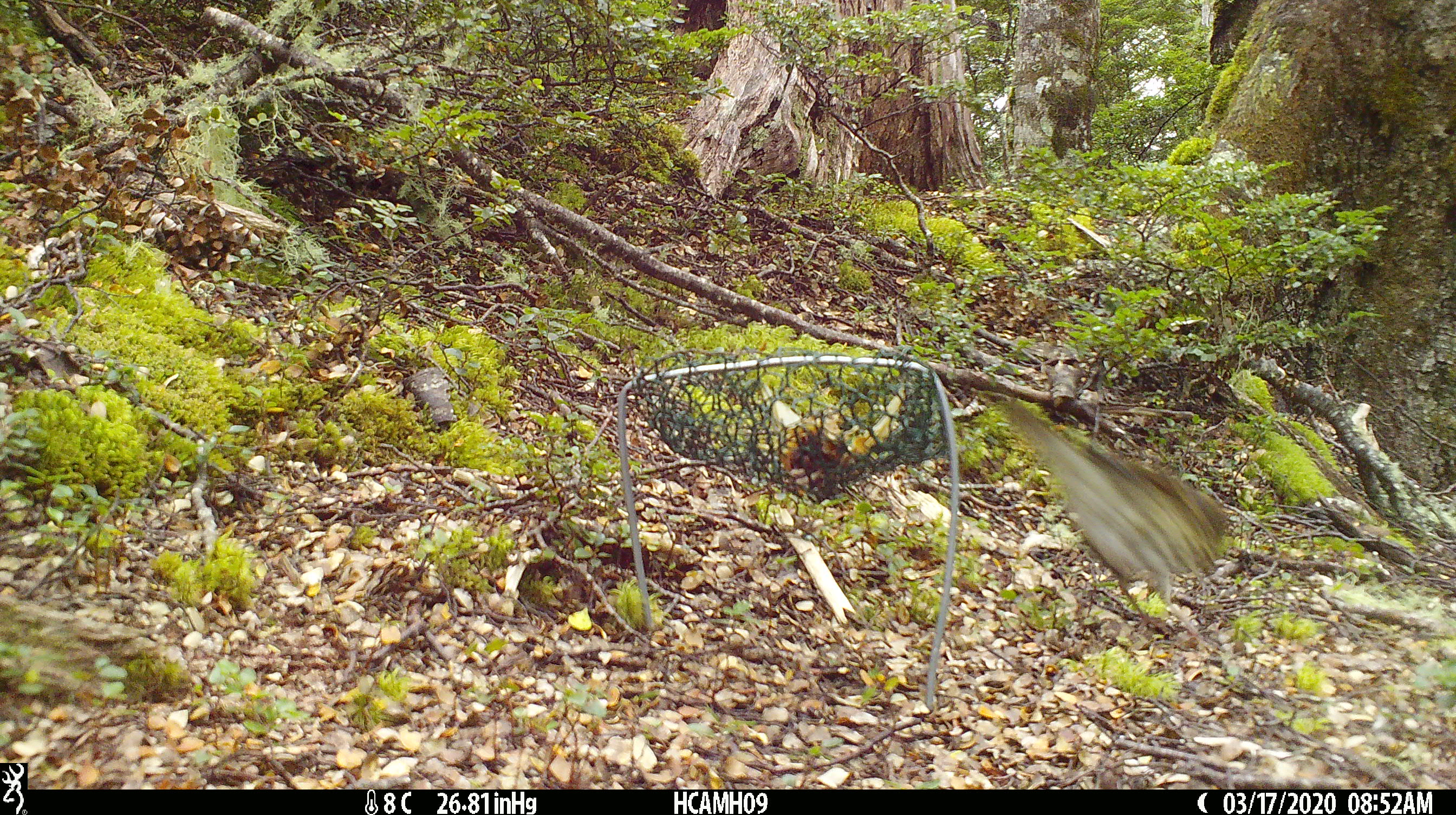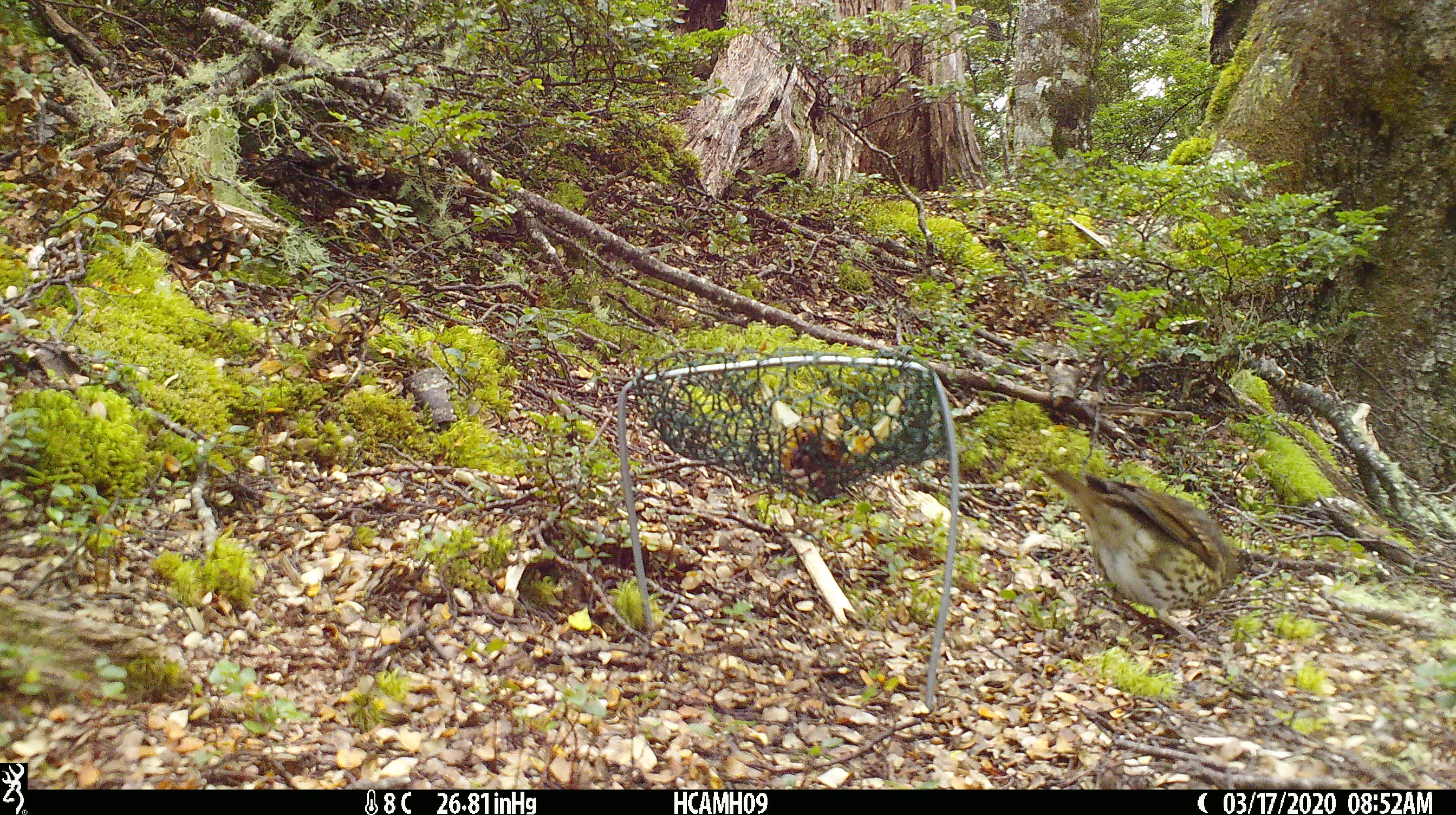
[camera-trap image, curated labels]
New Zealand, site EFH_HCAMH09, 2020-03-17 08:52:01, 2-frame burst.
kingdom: Animalia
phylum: Chordata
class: Aves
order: Passeriformes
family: Turdidae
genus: Turdus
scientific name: Turdus philomelos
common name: song thrush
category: thrush